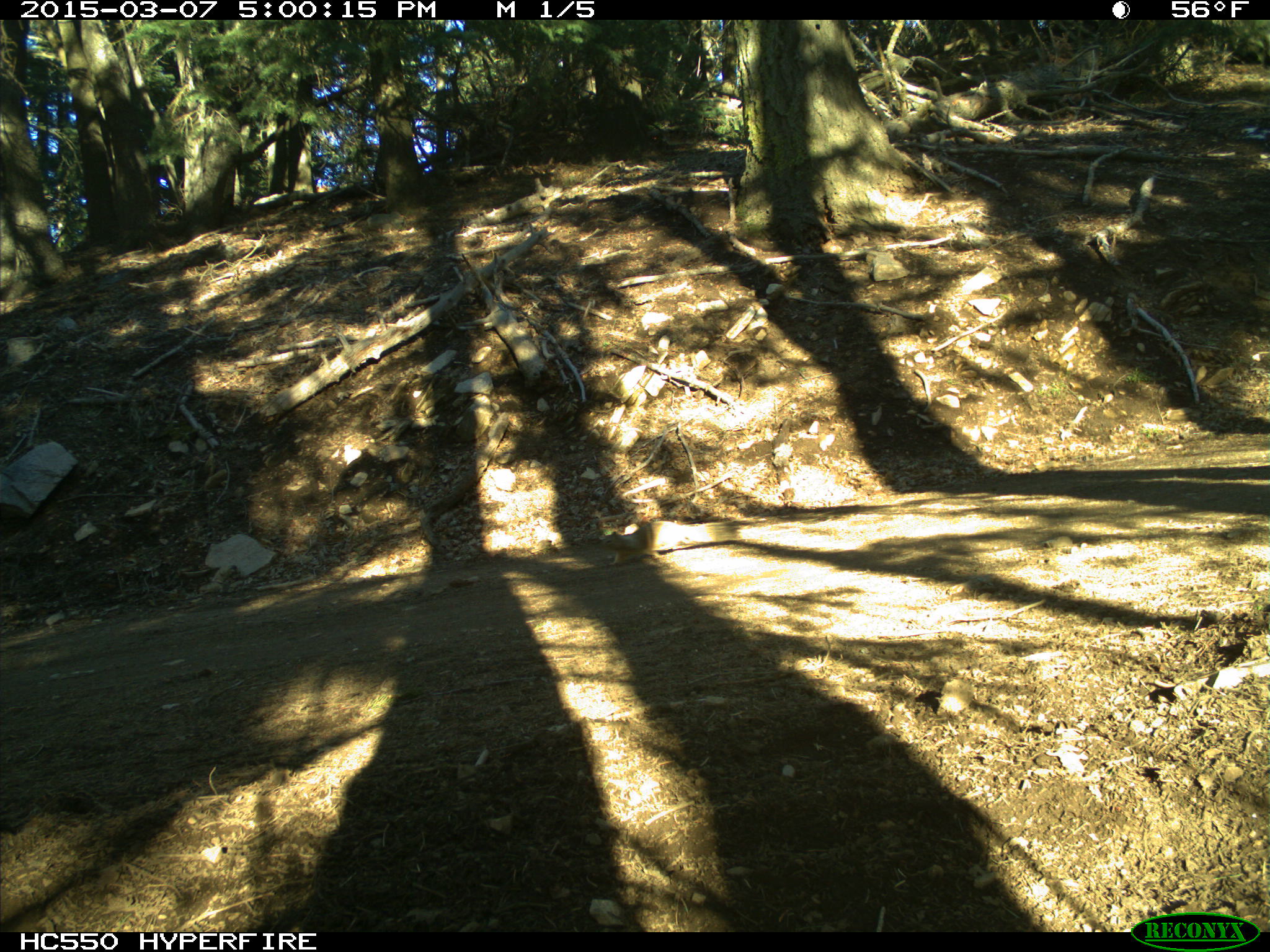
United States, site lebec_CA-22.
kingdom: Animalia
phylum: Chordata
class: Mammalia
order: Rodentia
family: Sciuridae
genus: Otospermophilus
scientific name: Otospermophilus beecheyi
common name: california ground squirrel